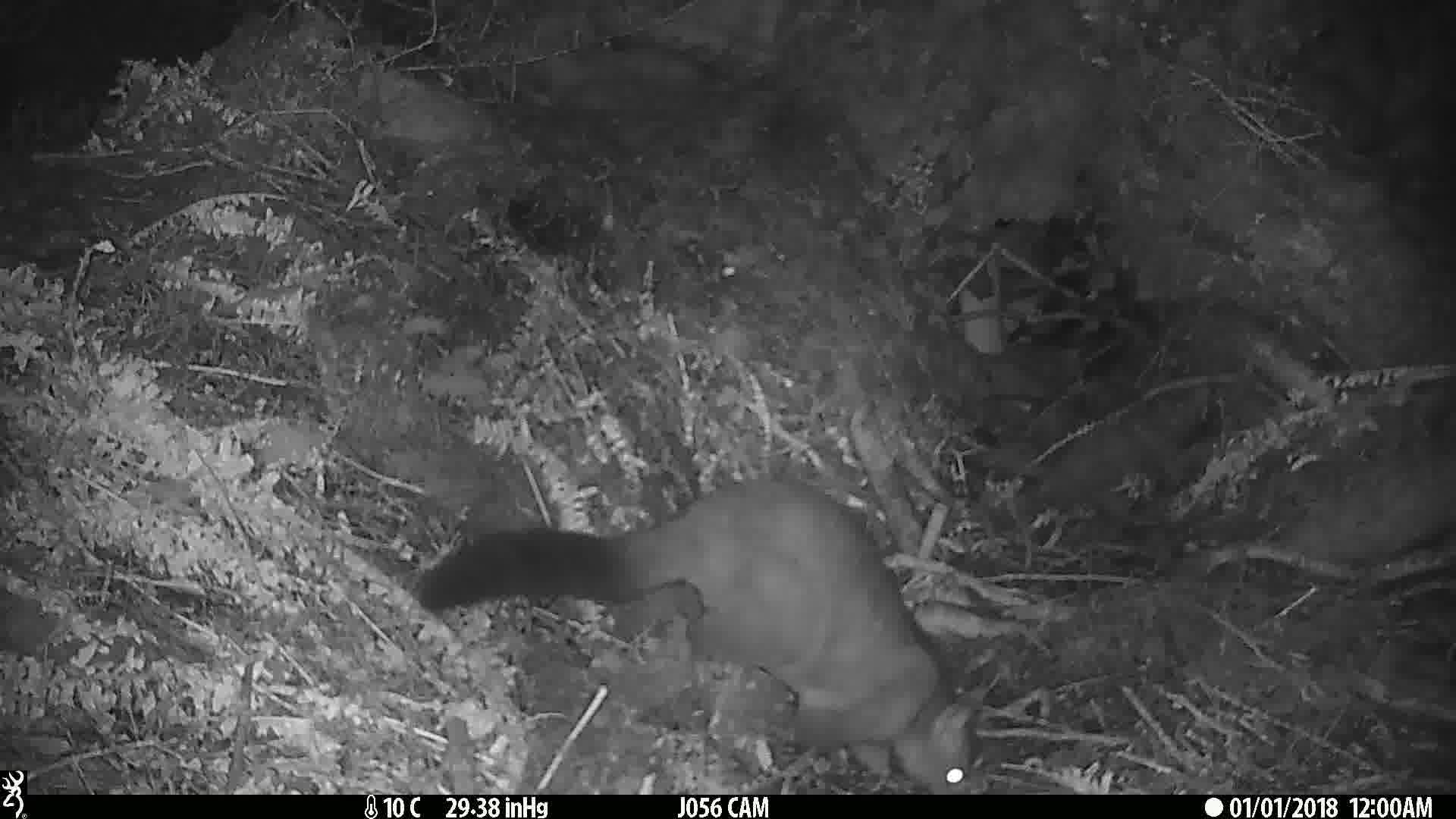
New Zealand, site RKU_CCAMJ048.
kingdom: Animalia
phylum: Chordata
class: Mammalia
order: Diprotodontia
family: Phalangeridae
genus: Trichosurus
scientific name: Trichosurus vulpecula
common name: common brushtail possum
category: possum